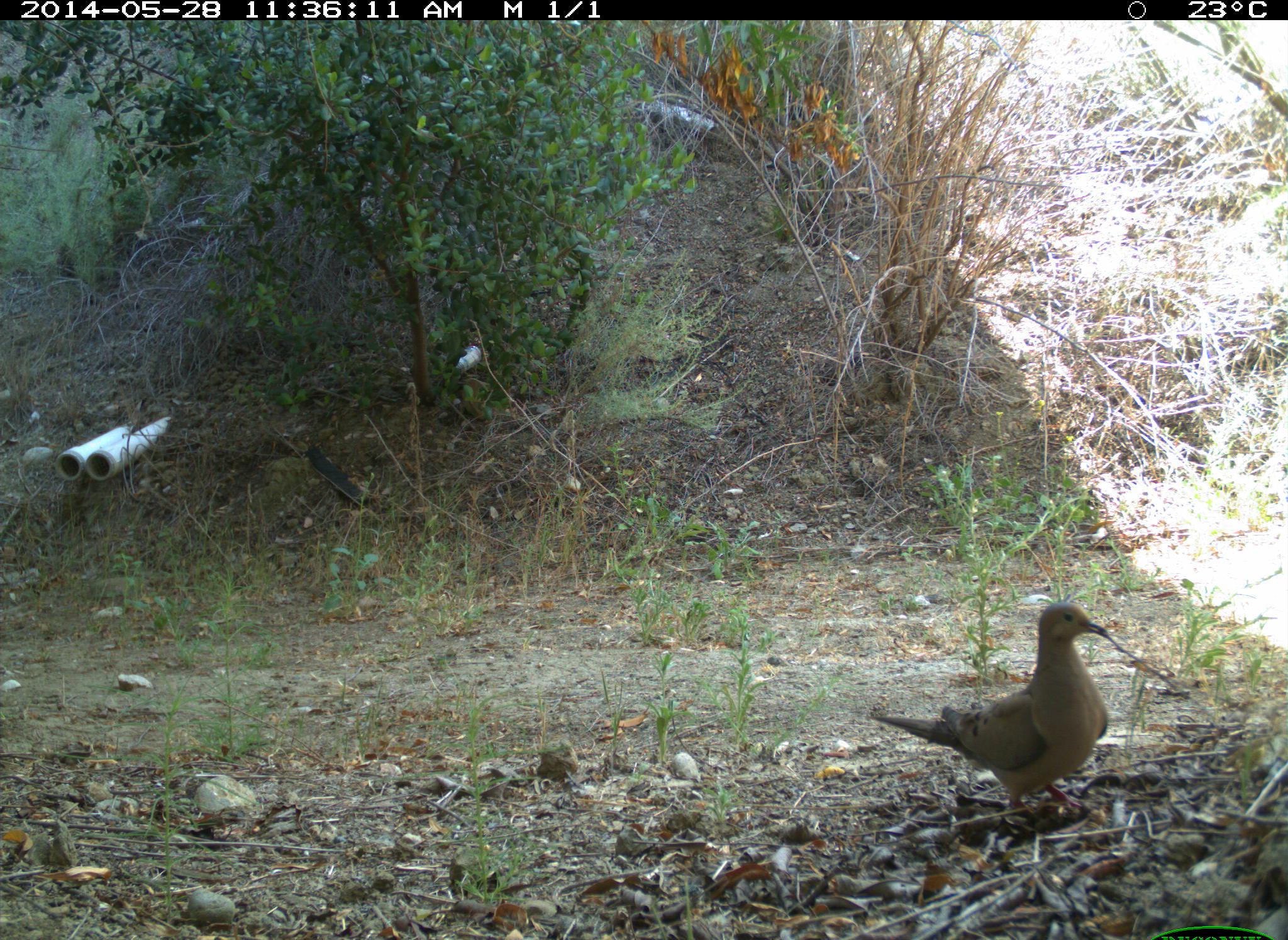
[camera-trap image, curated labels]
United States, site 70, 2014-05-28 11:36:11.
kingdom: Animalia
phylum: Chordata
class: Aves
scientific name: Aves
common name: bird